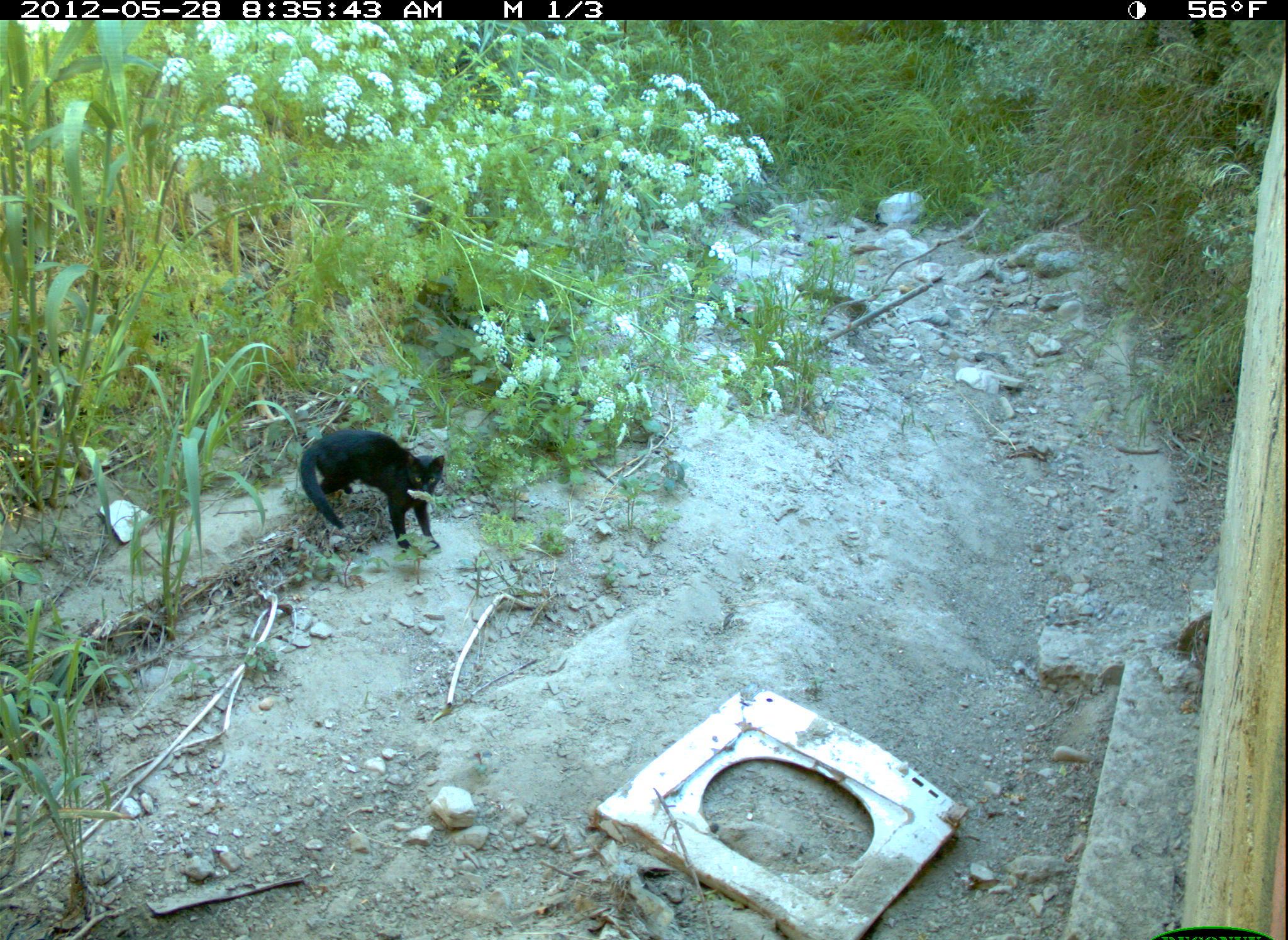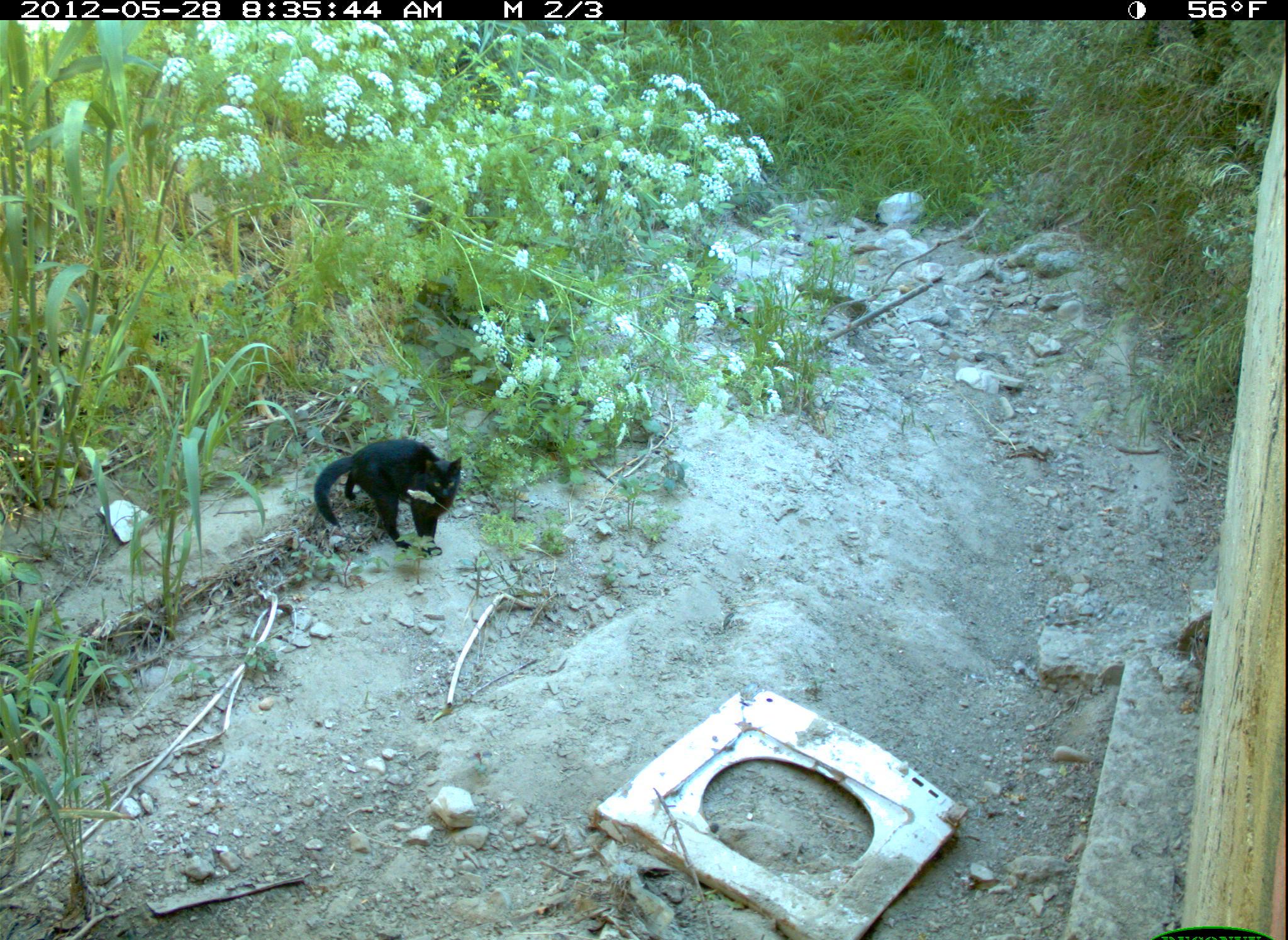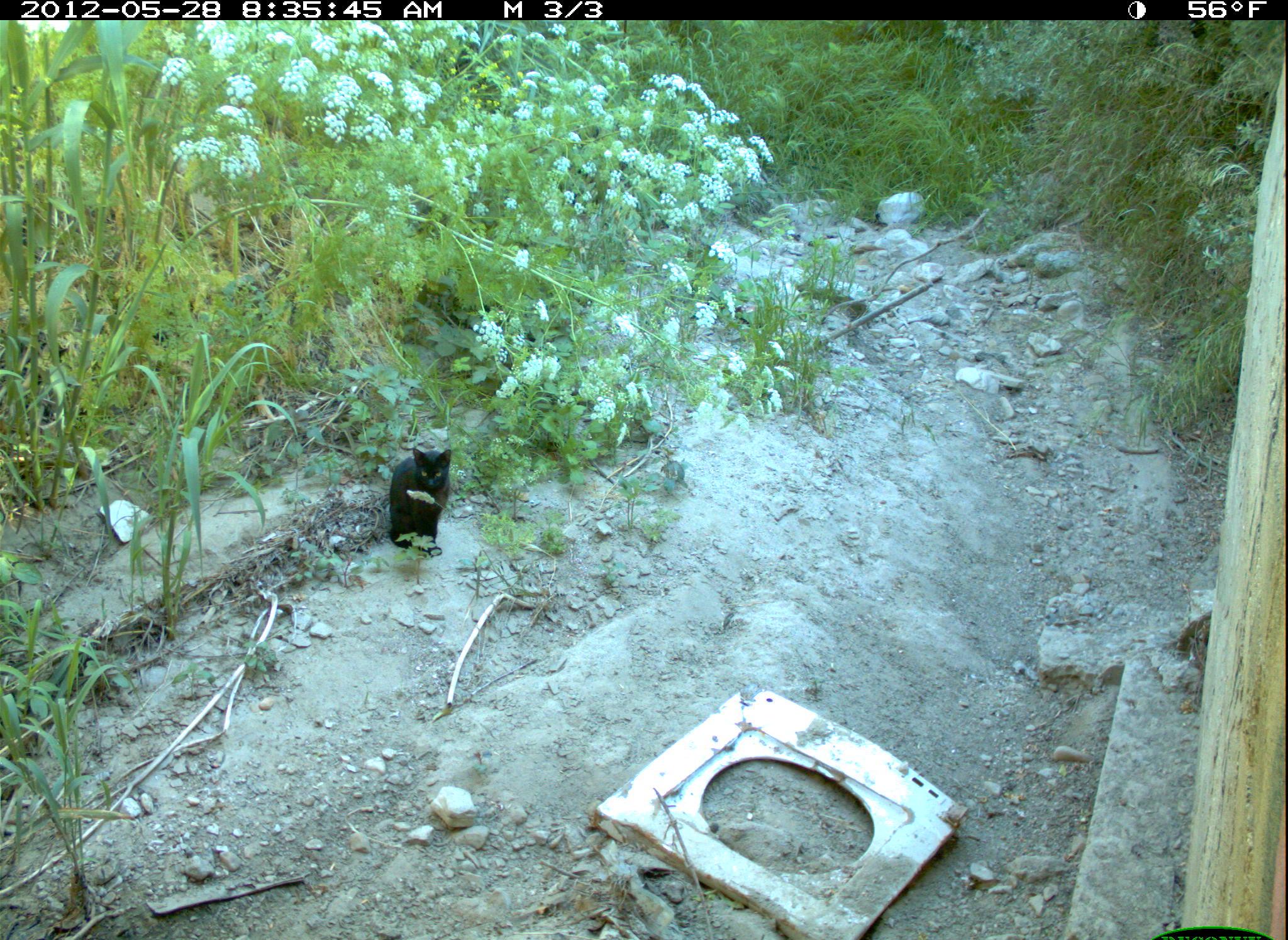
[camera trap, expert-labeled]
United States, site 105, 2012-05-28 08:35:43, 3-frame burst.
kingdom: Animalia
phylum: Chordata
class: Mammalia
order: Didelphimorphia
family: Didelphidae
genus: Didelphis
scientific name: Didelphis virginiana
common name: virginia opossum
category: opossum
Opossum (virginia opossum) (Didelphis virginiana).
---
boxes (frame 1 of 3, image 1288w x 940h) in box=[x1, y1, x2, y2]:
opossum: box=[295, 422, 454, 561]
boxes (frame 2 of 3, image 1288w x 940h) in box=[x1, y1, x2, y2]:
opossum: box=[309, 433, 473, 556]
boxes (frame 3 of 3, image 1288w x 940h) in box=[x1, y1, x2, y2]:
opossum: box=[377, 432, 462, 557]